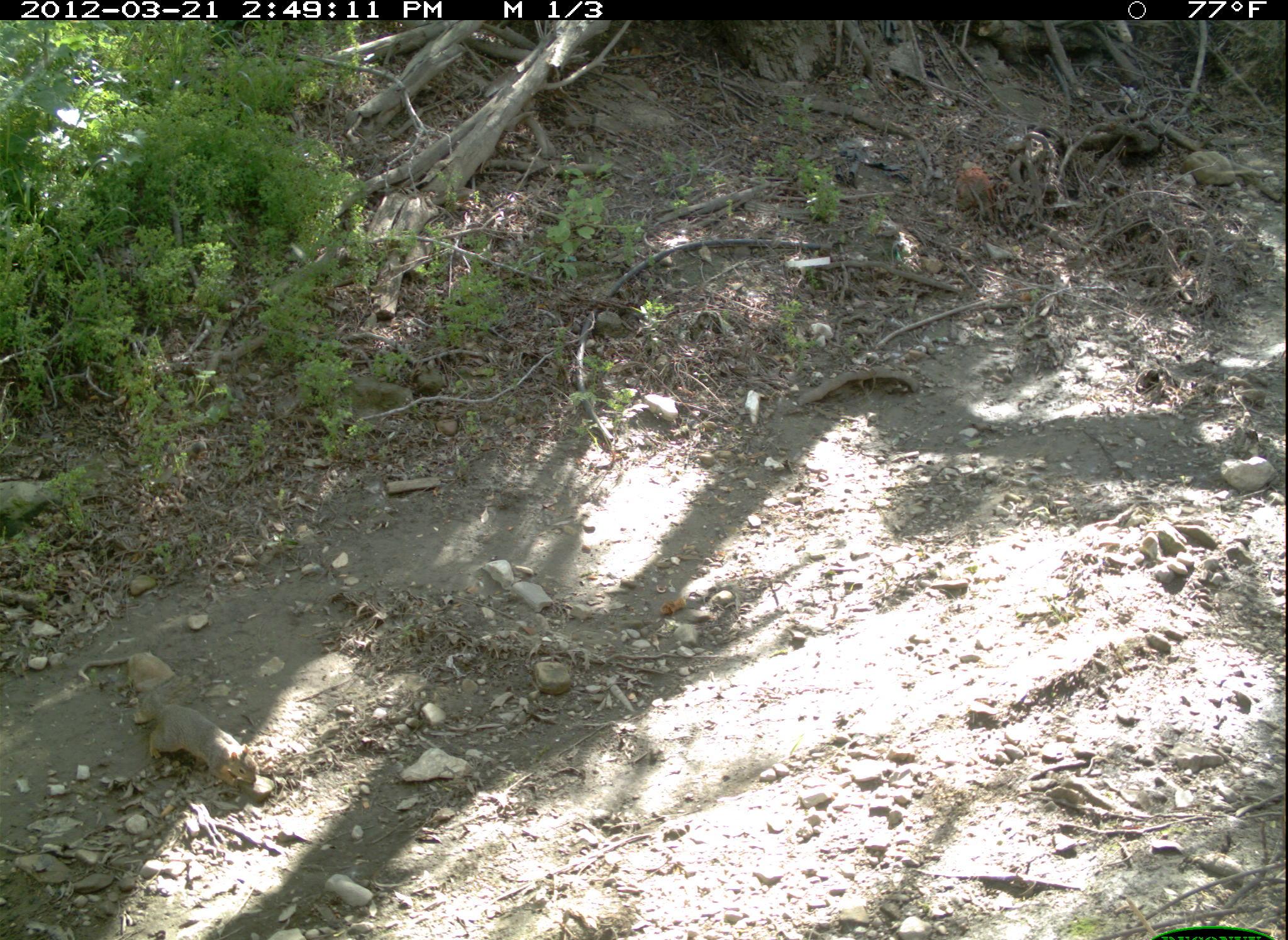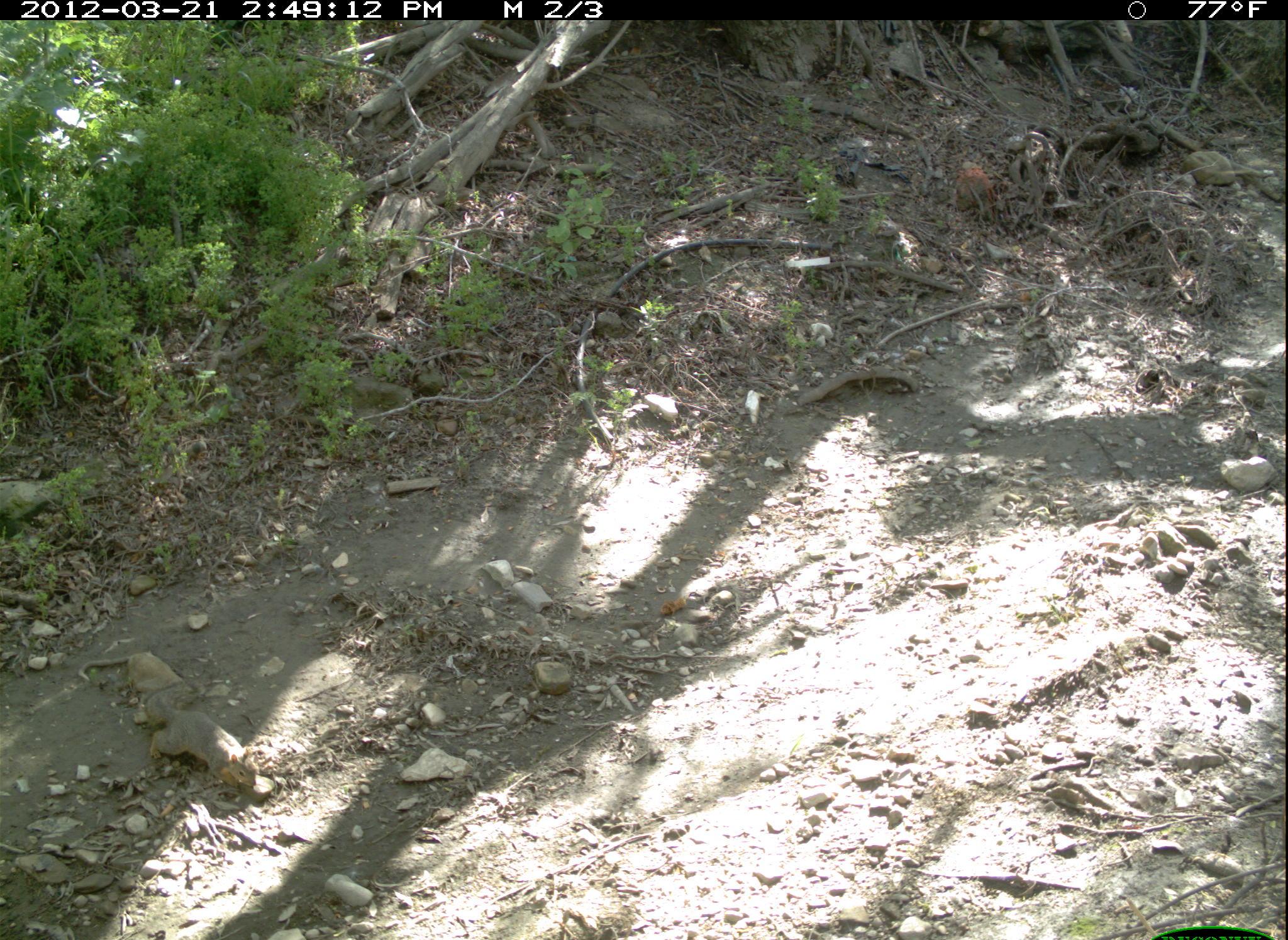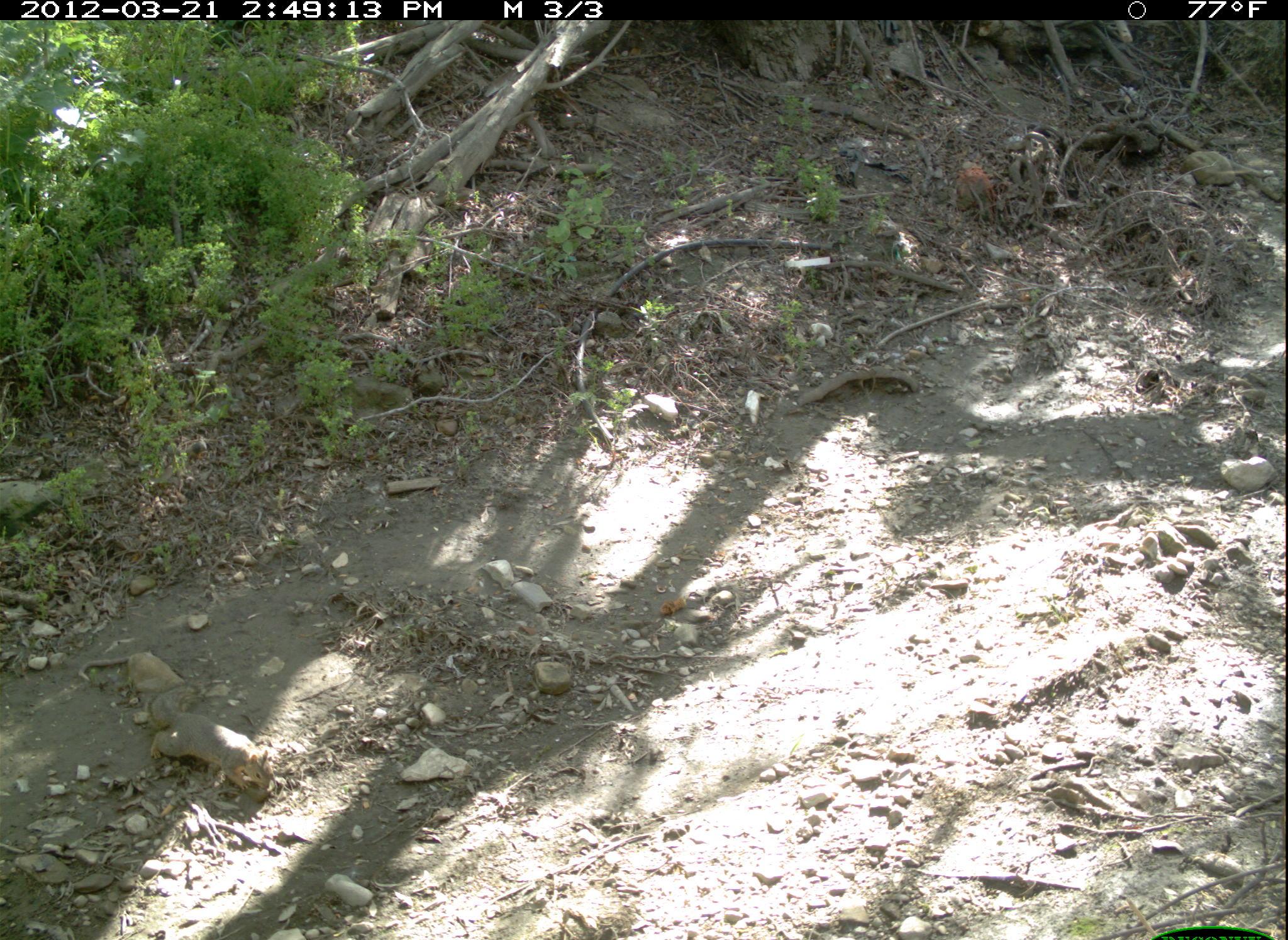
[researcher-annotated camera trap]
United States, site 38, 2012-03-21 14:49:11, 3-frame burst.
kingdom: Animalia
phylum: Chordata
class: Mammalia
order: Rodentia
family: Sciuridae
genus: Sciurus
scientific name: Sciurus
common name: squirrel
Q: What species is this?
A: Squirrel (Sciurus).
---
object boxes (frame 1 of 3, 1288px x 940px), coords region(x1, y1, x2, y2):
squirrel: region(113, 668, 269, 792)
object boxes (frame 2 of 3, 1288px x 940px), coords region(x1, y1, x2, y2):
squirrel: region(124, 676, 285, 821)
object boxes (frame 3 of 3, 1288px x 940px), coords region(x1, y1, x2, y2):
squirrel: region(147, 670, 293, 805)